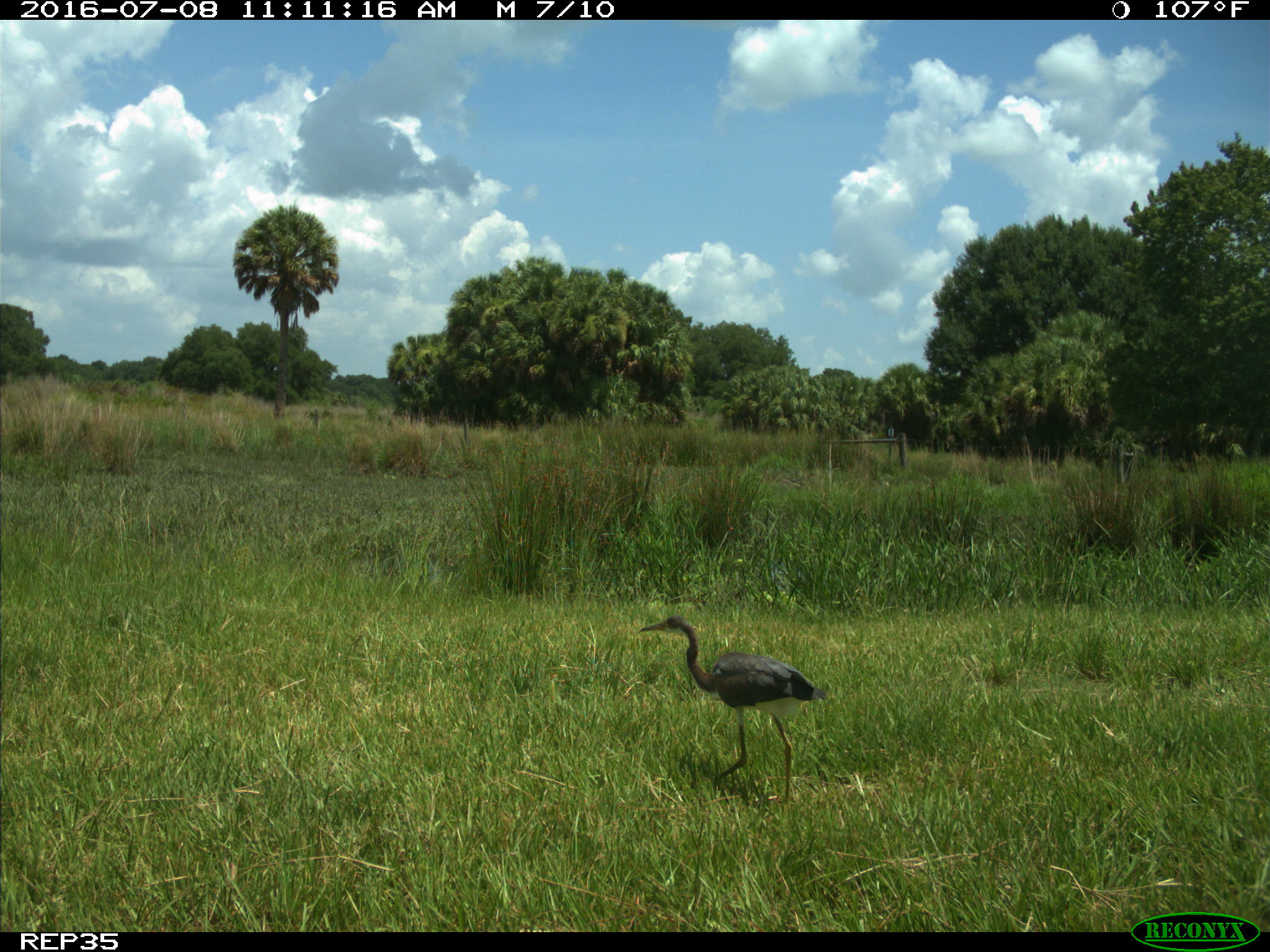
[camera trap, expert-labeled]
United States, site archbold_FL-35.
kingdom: Animalia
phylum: Chordata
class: Aves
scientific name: Aves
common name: birds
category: unidentified bird